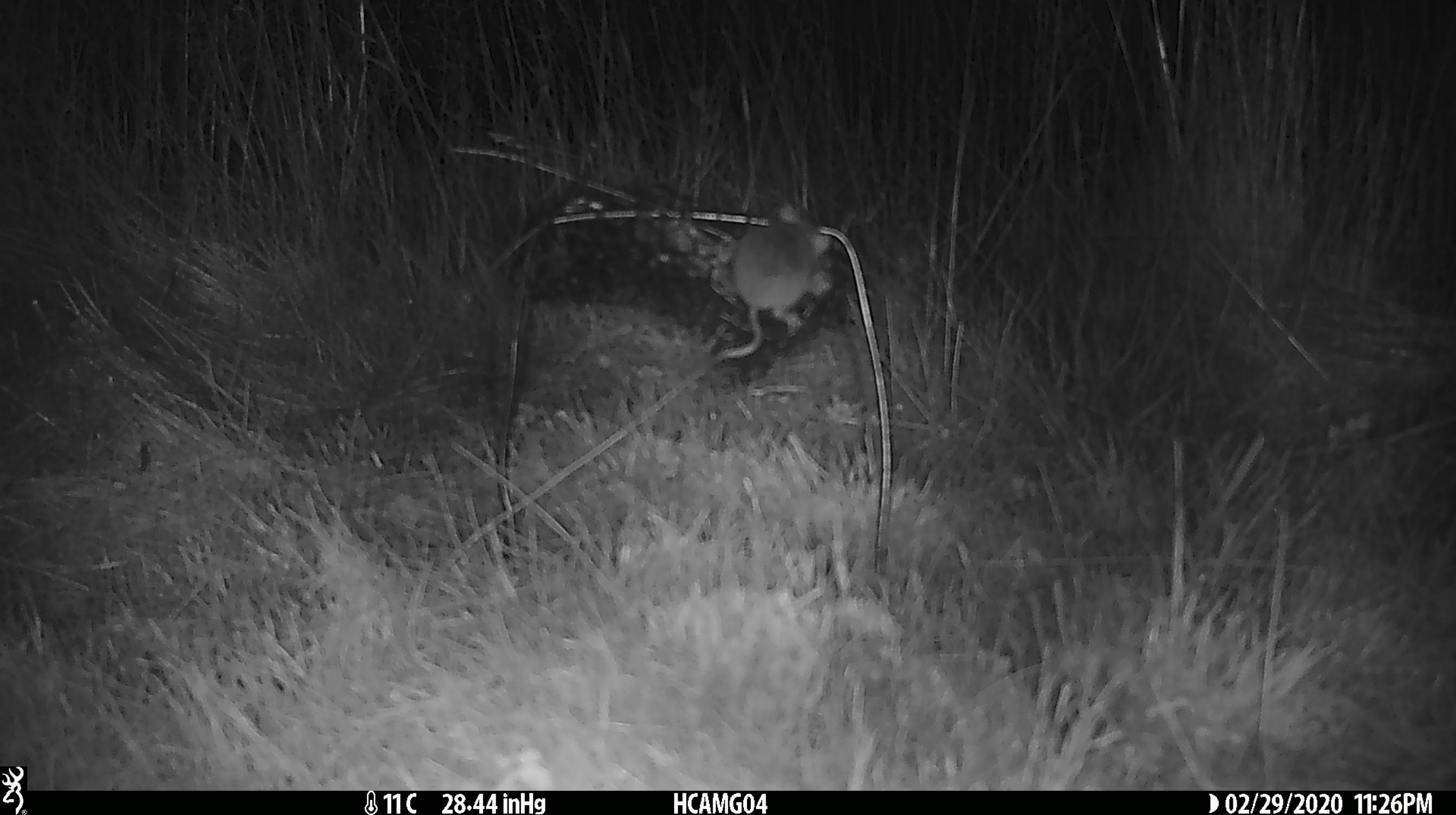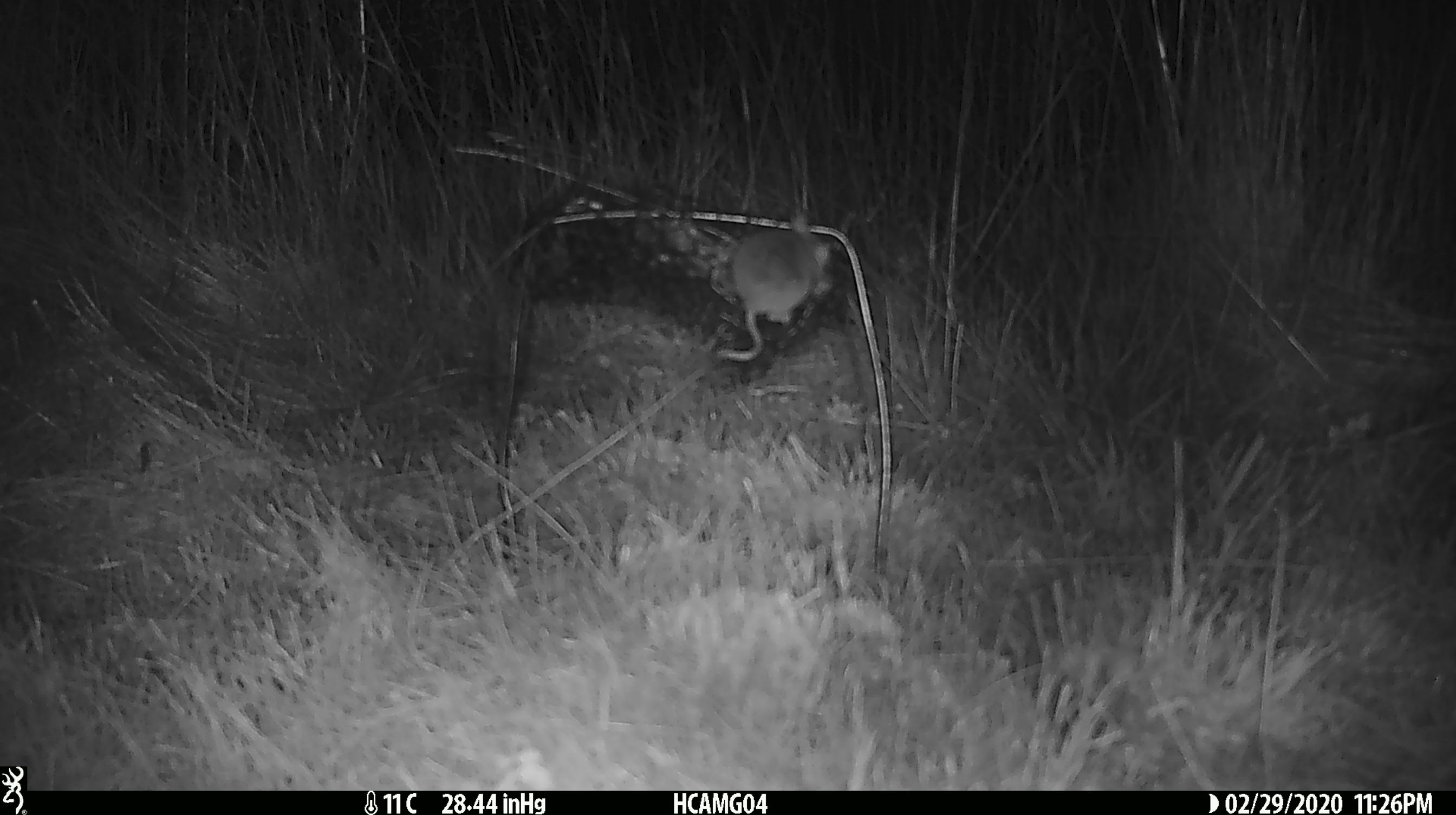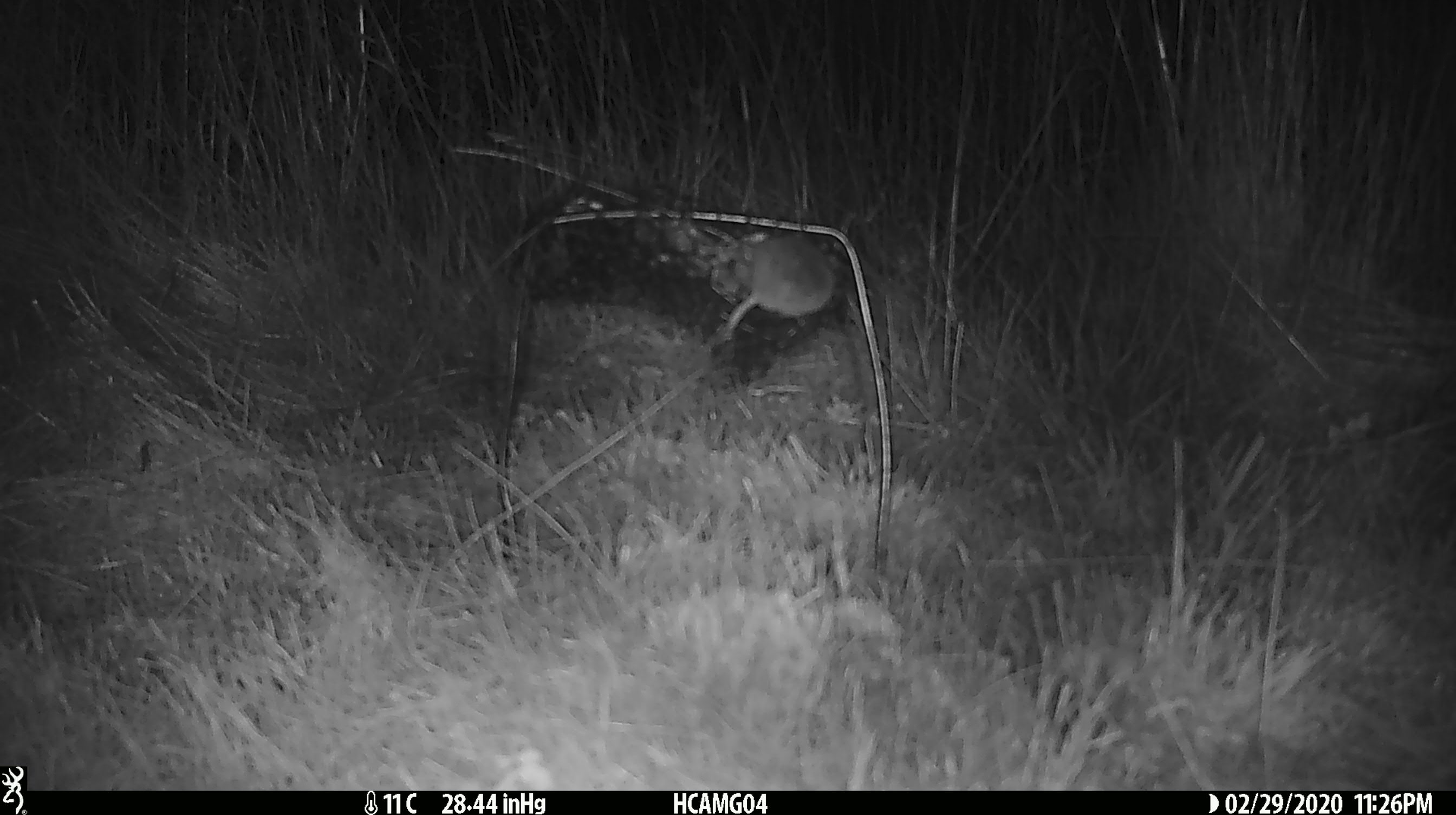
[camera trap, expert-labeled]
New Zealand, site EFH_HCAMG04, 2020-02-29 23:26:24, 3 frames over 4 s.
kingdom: Animalia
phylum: Chordata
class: Mammalia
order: Rodentia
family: Muridae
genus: Mus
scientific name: Mus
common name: mouse